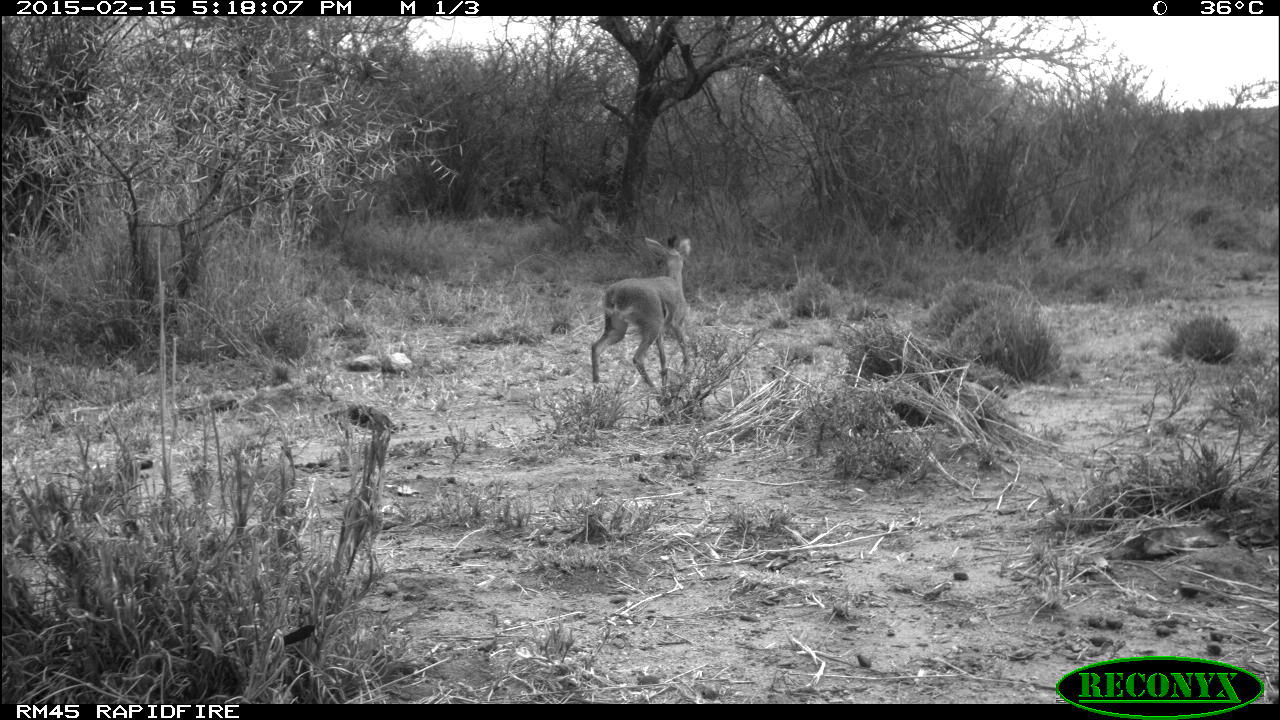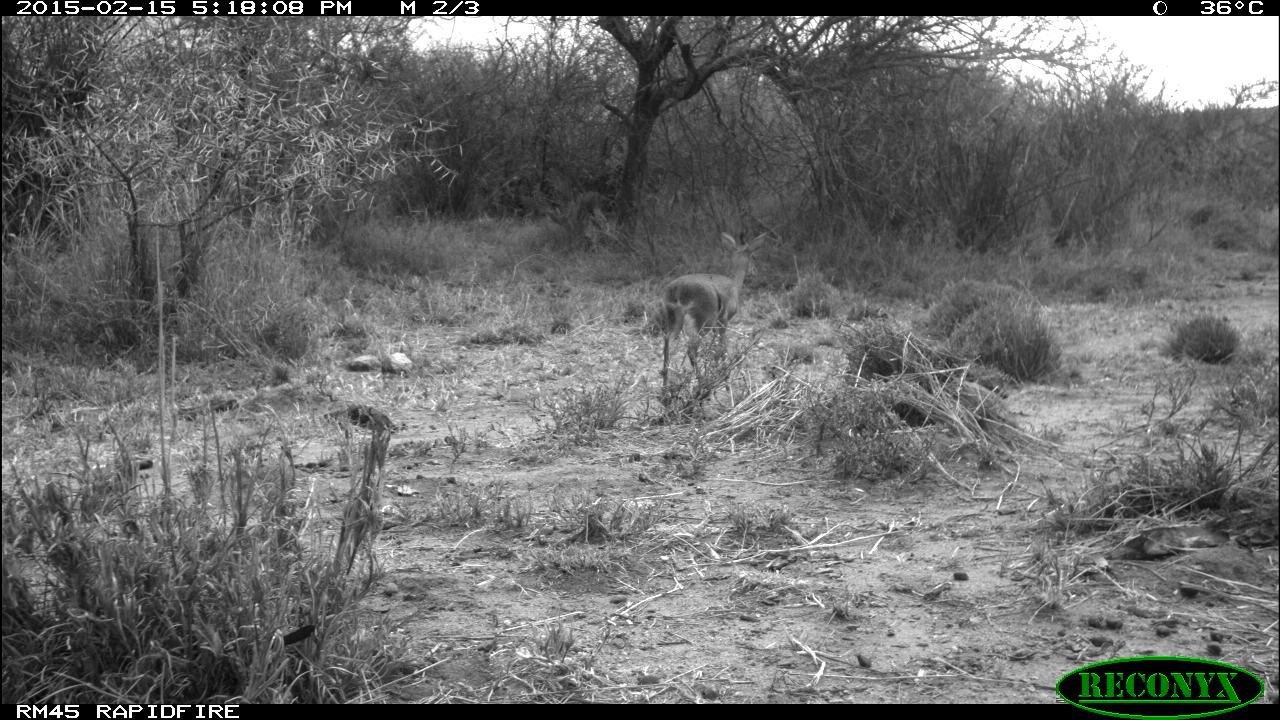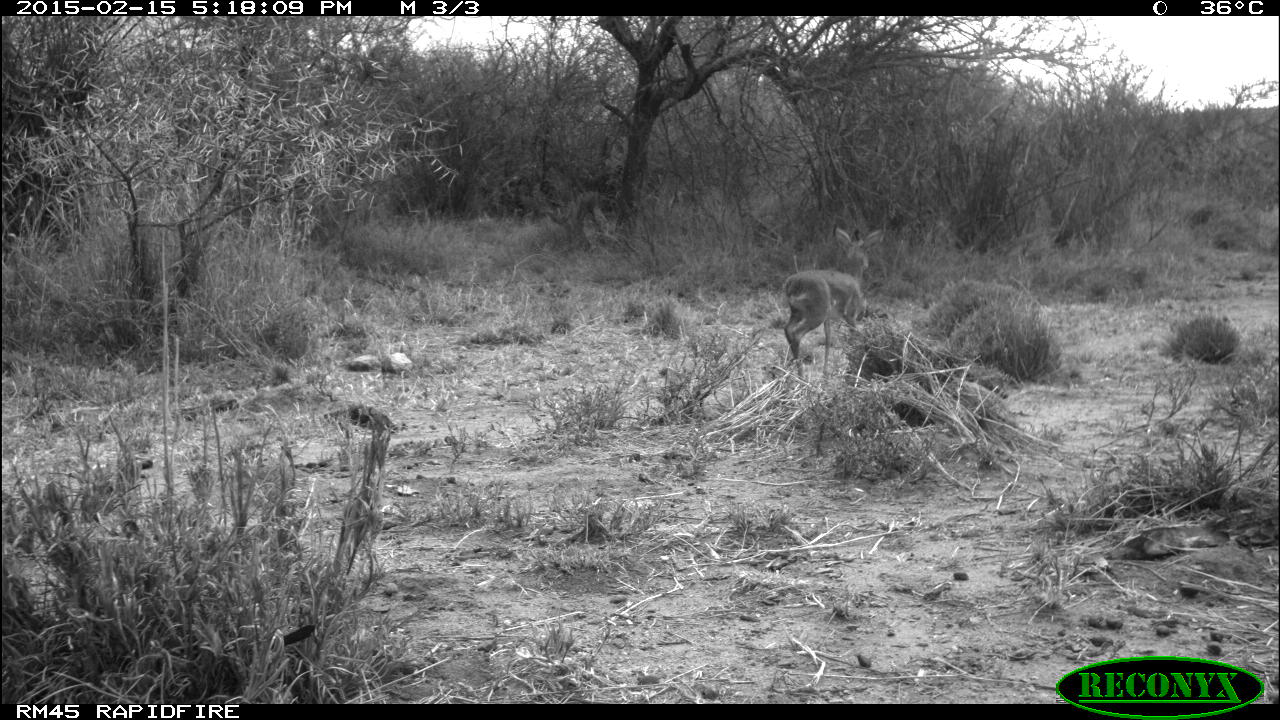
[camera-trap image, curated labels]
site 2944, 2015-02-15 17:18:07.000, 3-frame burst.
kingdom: Animalia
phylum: Chordata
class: Mammalia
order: Artiodactyla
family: Bovidae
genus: Madoqua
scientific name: Madoqua guentheri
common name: günther's dik-dik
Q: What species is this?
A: Madoqua guentheri (günther's dik-dik).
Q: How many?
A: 1.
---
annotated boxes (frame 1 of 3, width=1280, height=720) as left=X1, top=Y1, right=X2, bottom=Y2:
madoqua guentheri: left=591, top=235, right=695, bottom=404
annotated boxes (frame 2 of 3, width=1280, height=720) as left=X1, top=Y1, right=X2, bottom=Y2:
madoqua guentheri: left=658, top=232, right=768, bottom=393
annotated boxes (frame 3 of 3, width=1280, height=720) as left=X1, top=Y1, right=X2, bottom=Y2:
madoqua guentheri: left=782, top=225, right=883, bottom=380